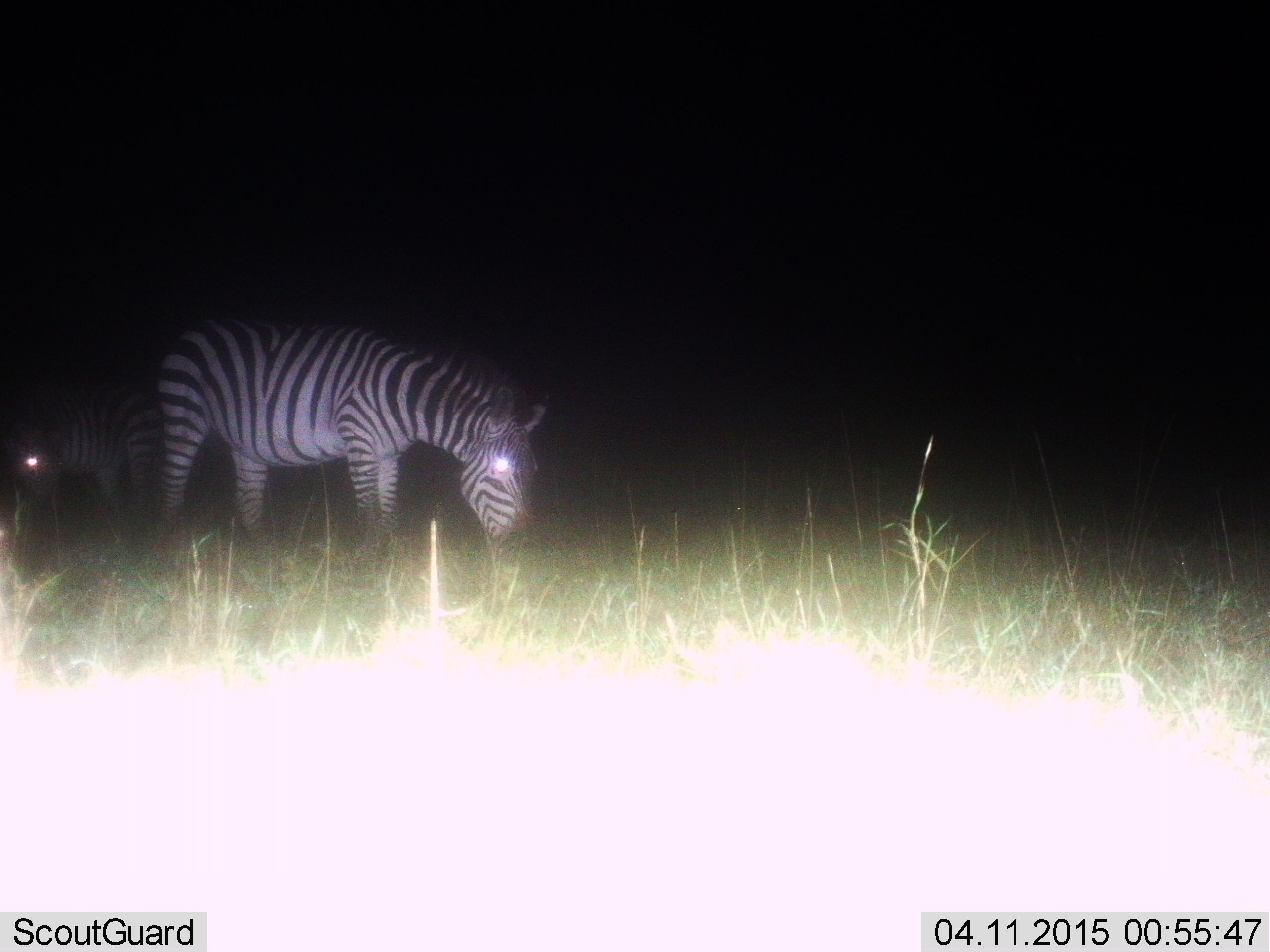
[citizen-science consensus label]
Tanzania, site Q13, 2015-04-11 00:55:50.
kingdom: Animalia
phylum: Chordata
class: Mammalia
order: Perissodactyla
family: Equidae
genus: Equus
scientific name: Equus quagga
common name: plains zebra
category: zebra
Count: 2.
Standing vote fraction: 40%.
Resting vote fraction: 0%.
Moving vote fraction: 0%.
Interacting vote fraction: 0%.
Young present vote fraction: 0%.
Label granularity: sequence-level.